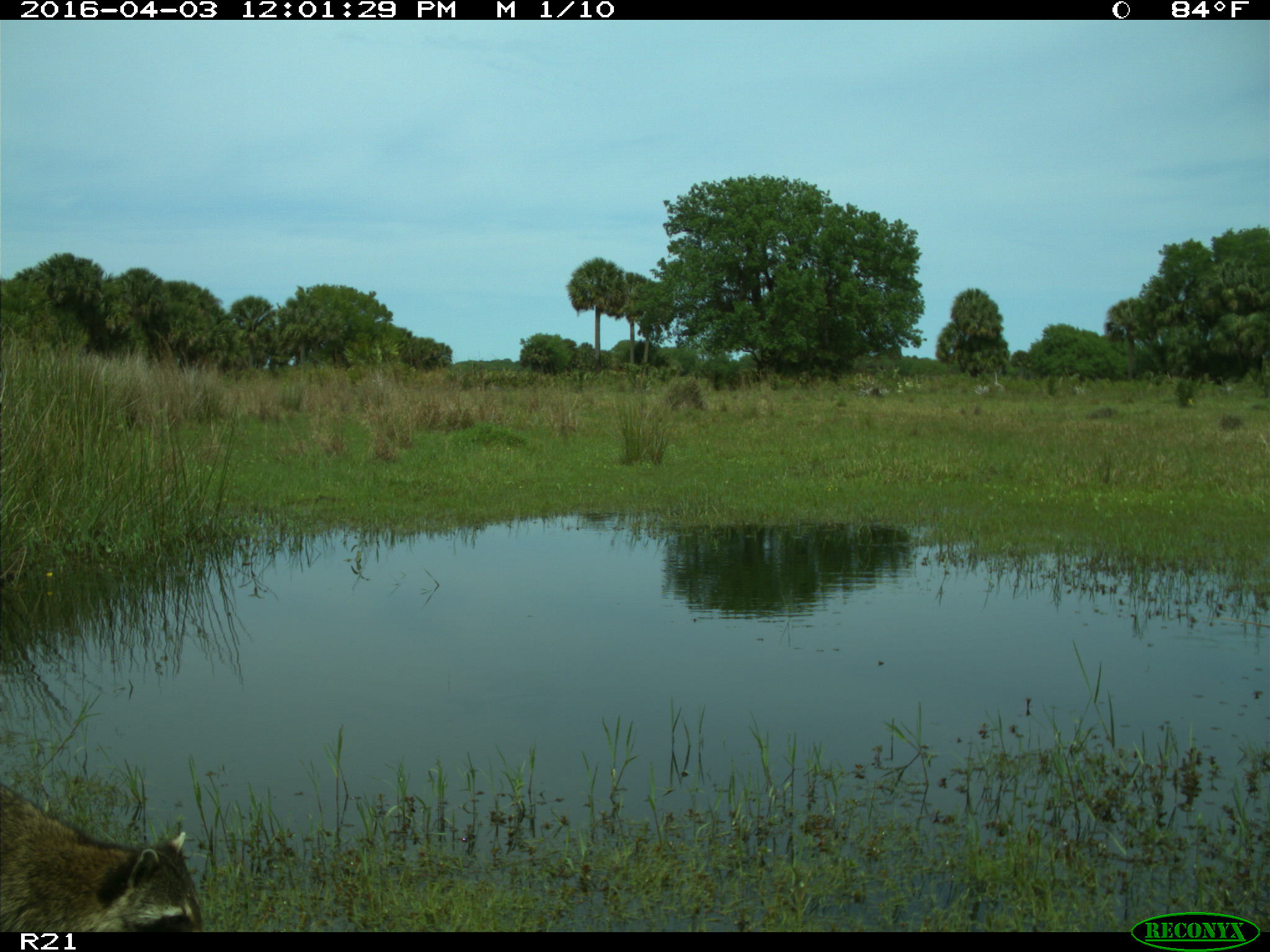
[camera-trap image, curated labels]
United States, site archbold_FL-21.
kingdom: Animalia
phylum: Chordata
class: Mammalia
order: Carnivora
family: Procyonidae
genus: Procyon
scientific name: Procyon lotor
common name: common raccoon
Procyon lotor (common raccoon).